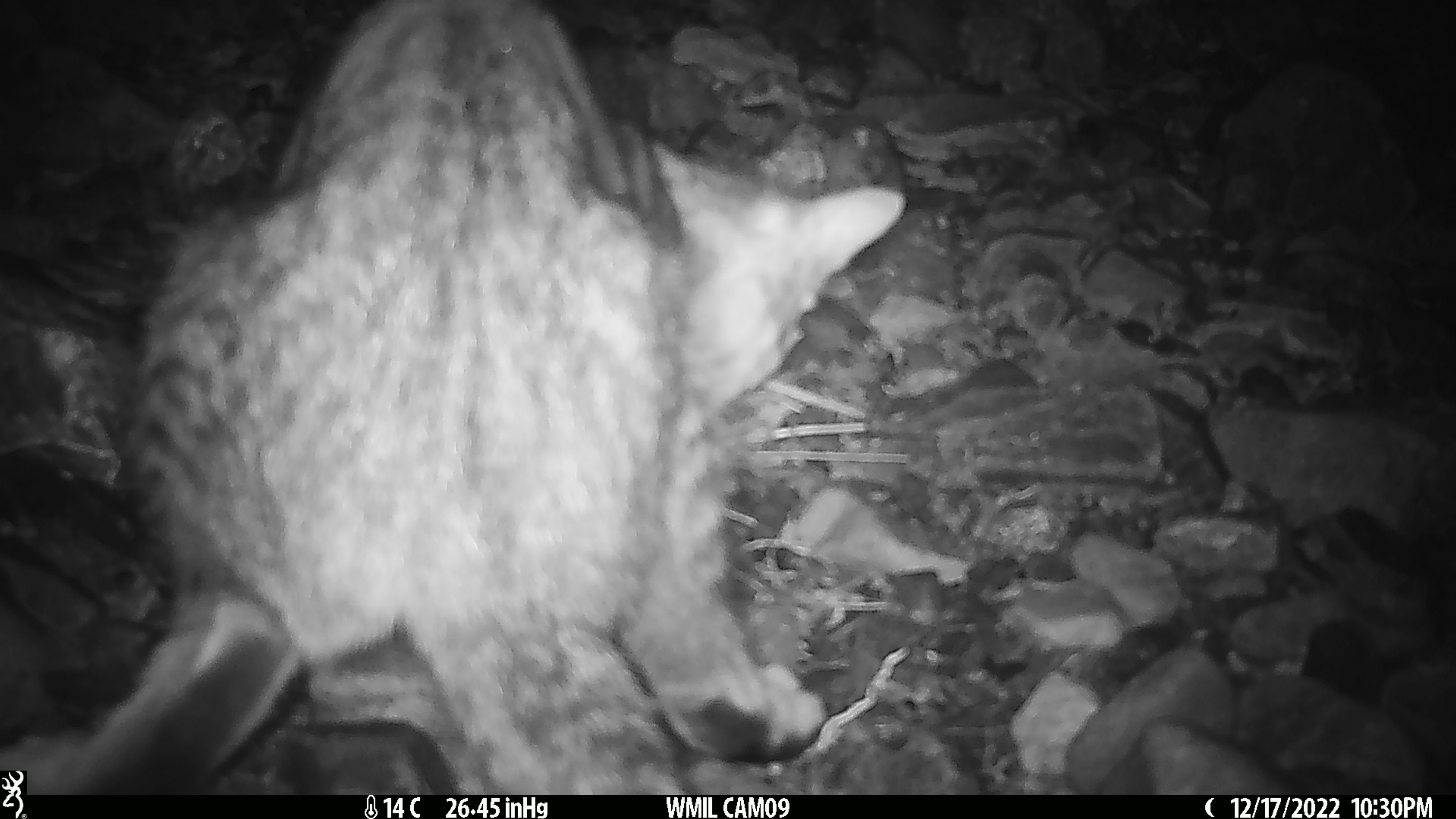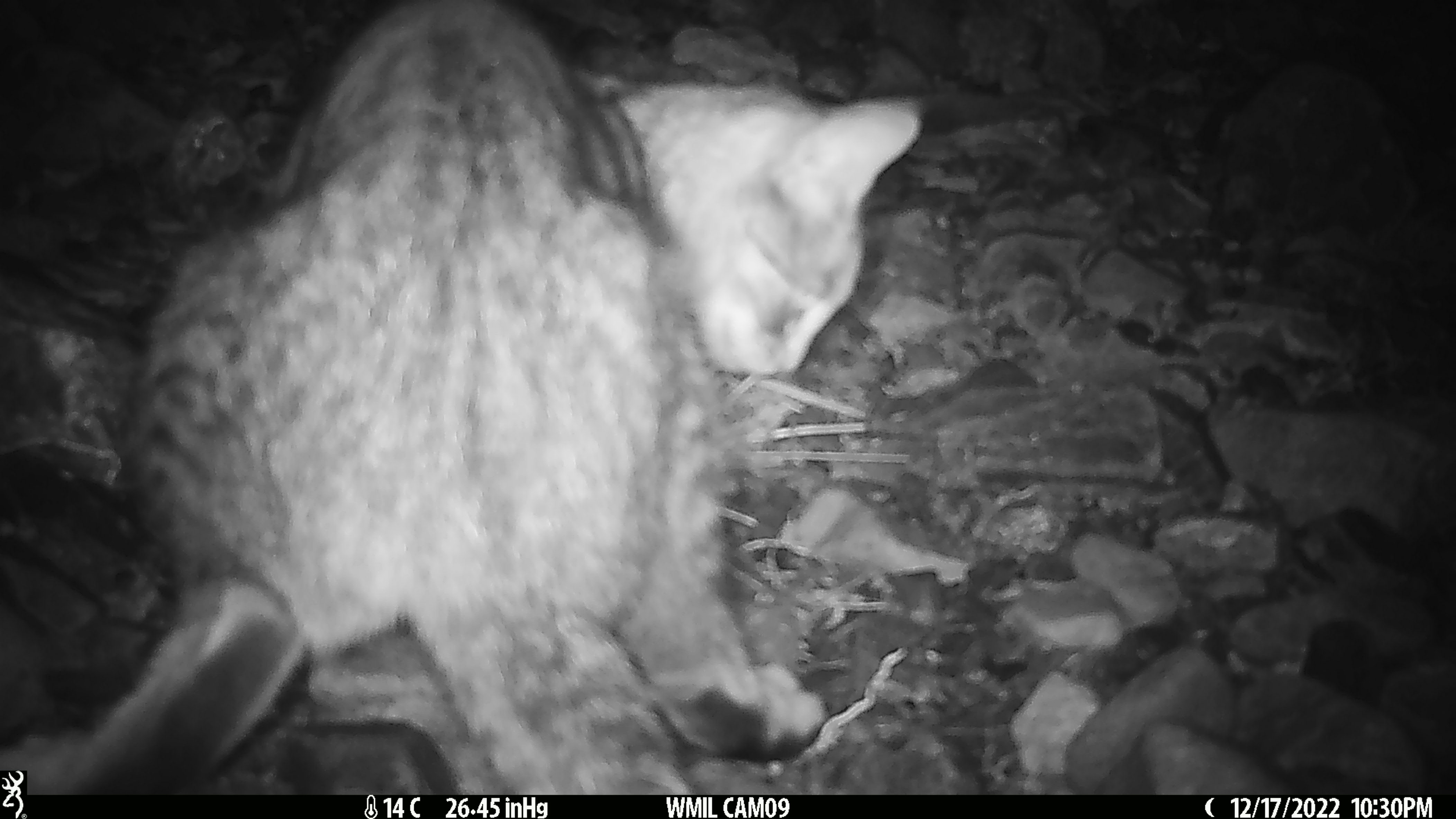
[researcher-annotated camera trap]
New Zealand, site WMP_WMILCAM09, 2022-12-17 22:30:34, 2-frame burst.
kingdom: Animalia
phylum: Chordata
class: Mammalia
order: Carnivora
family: Felidae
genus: Felis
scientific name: Felis catus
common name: domestic cat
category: cat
Cat (domestic cat) (Felis catus).